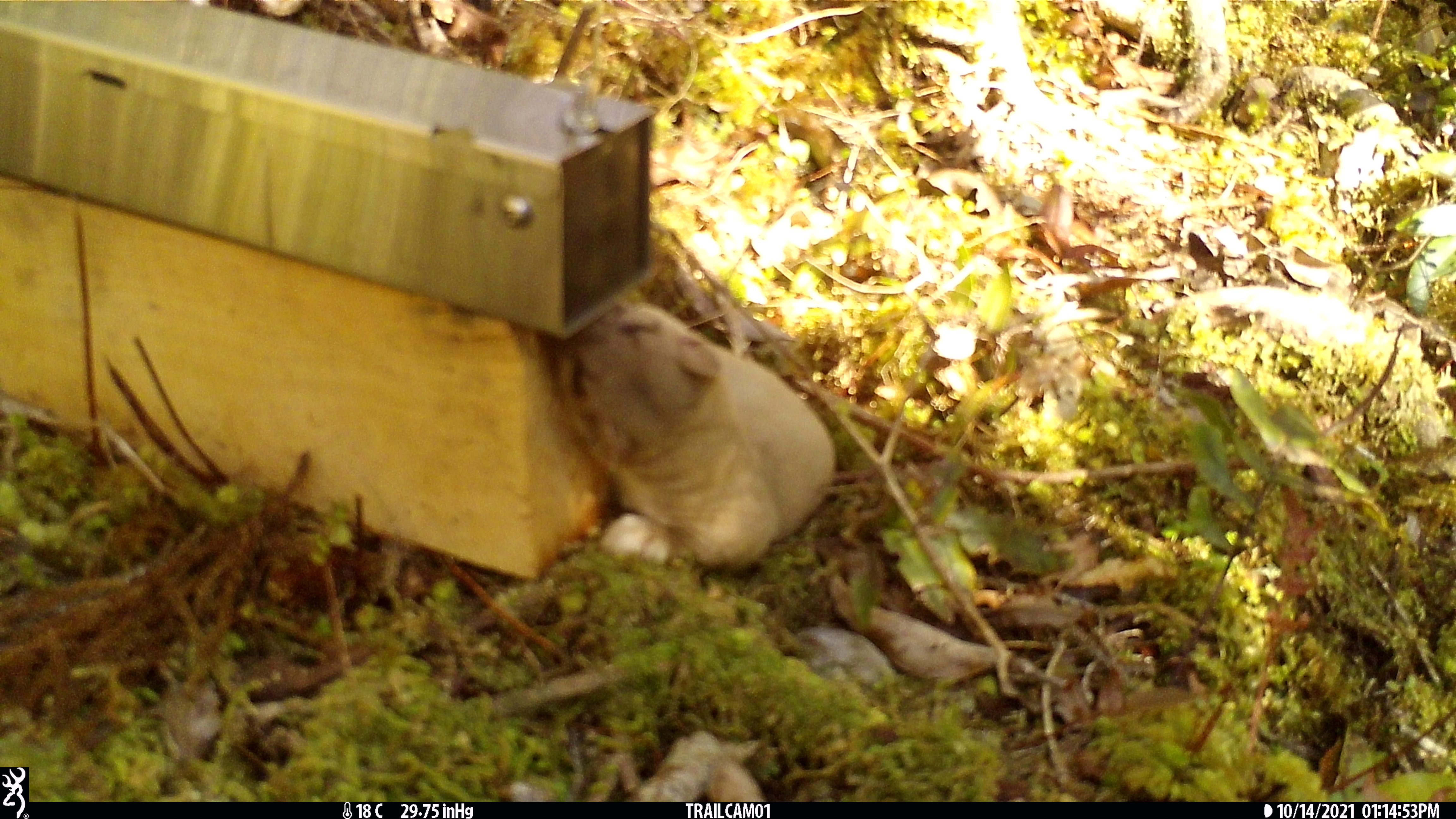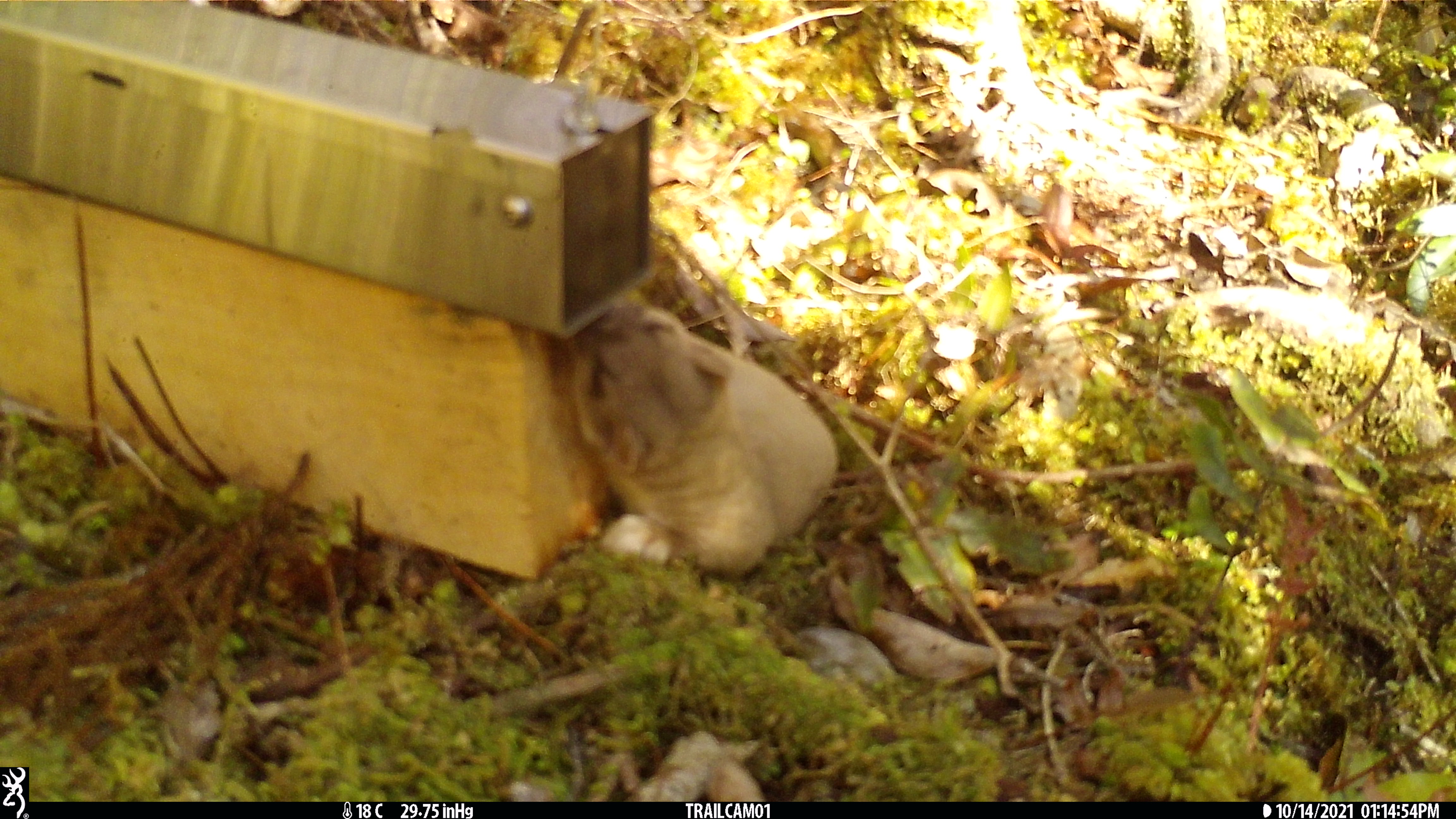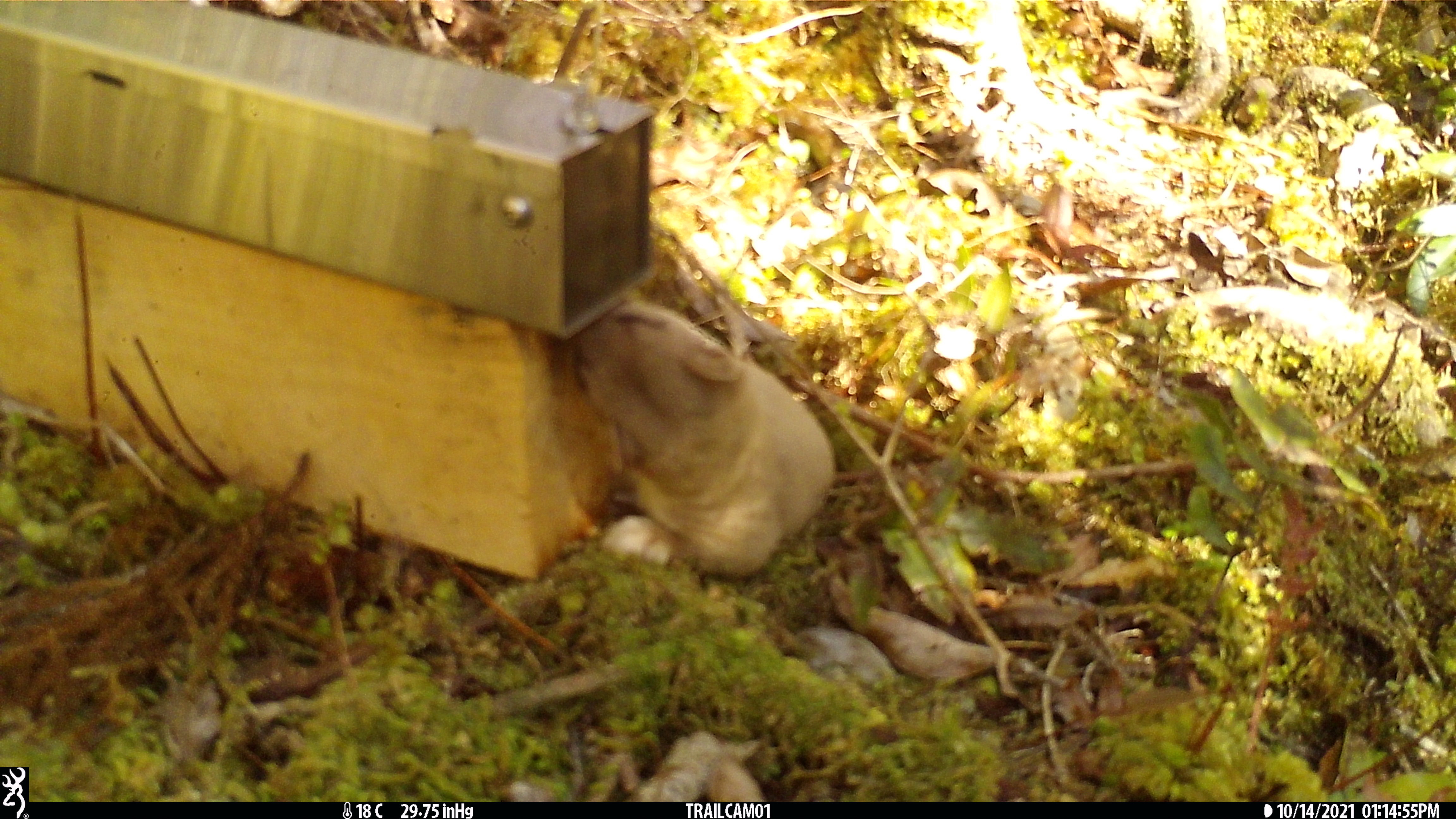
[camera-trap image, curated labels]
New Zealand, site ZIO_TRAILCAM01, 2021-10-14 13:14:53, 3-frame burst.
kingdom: Animalia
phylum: Chordata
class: Mammalia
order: Carnivora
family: Mustelidae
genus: Mustela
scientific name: Mustela erminea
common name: stoat